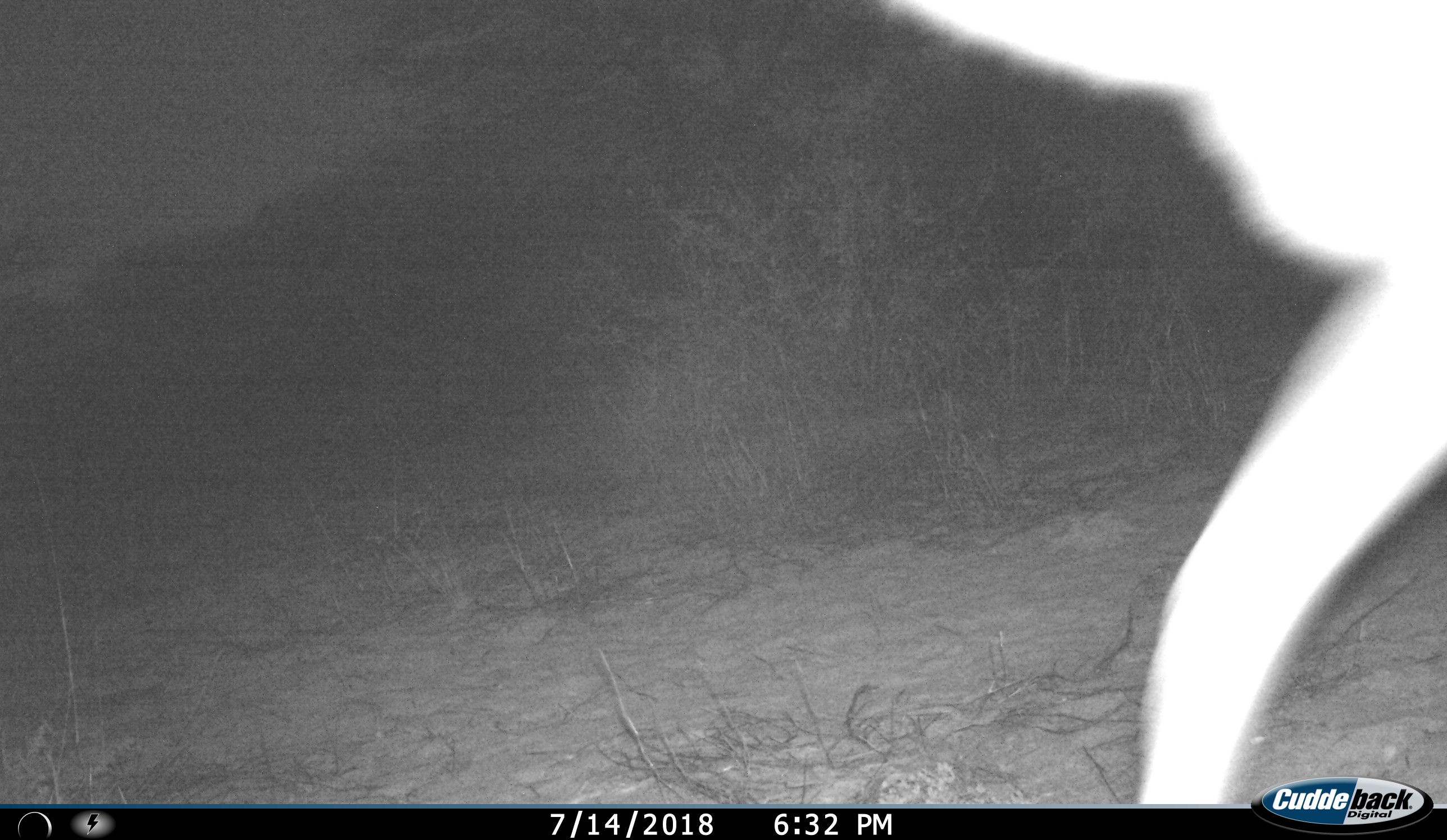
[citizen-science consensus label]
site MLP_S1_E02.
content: unidentified animal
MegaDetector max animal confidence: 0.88